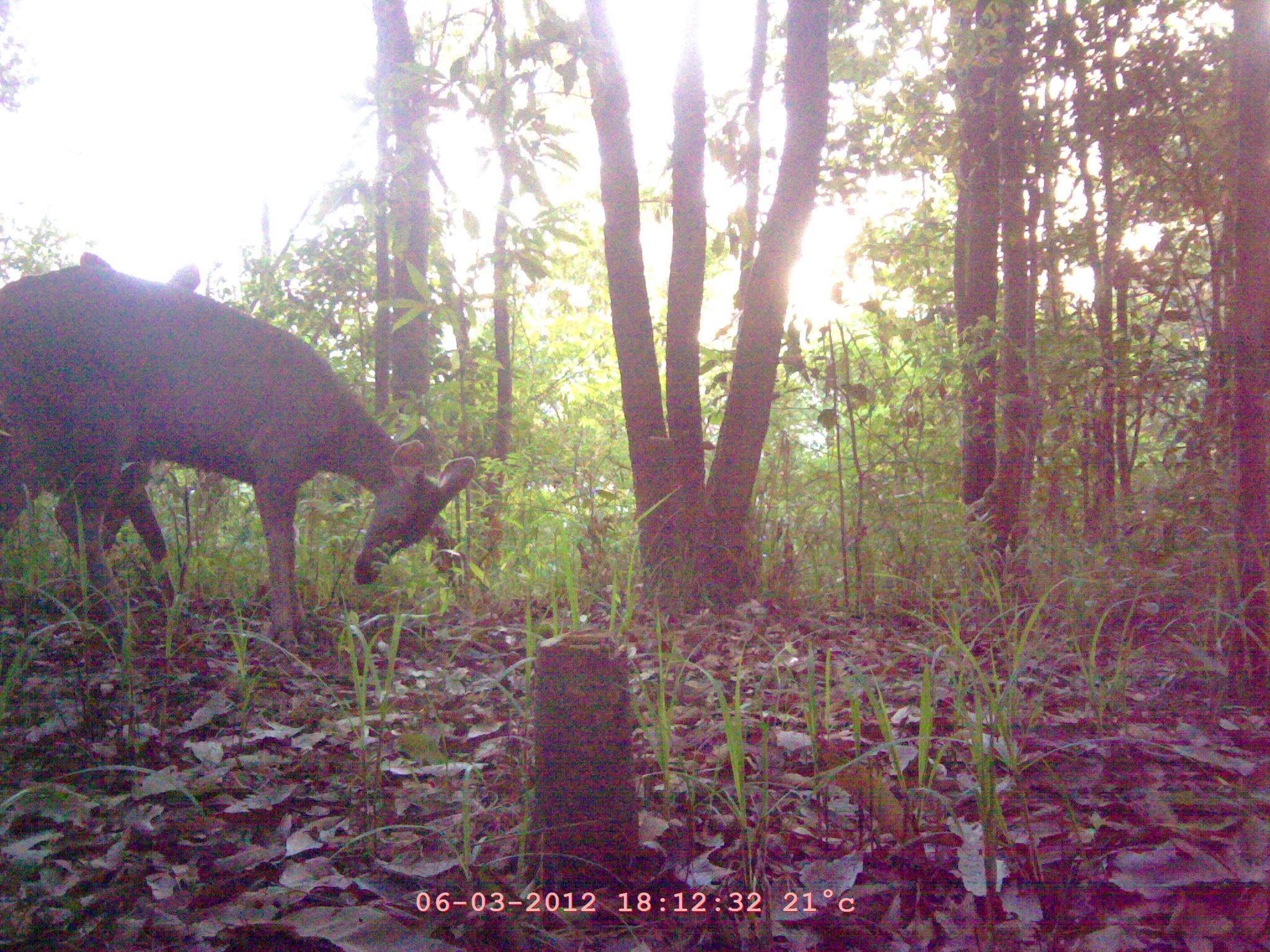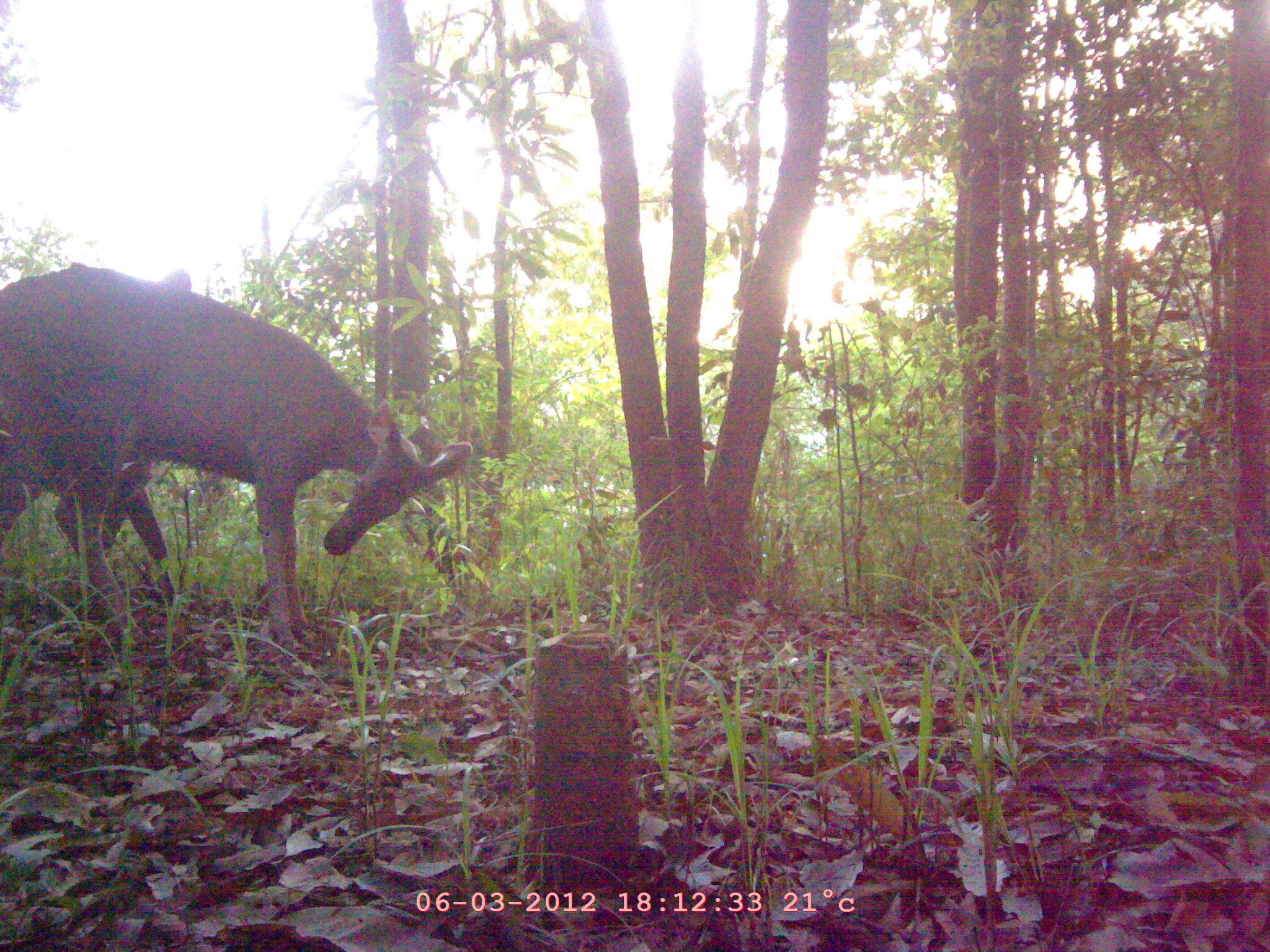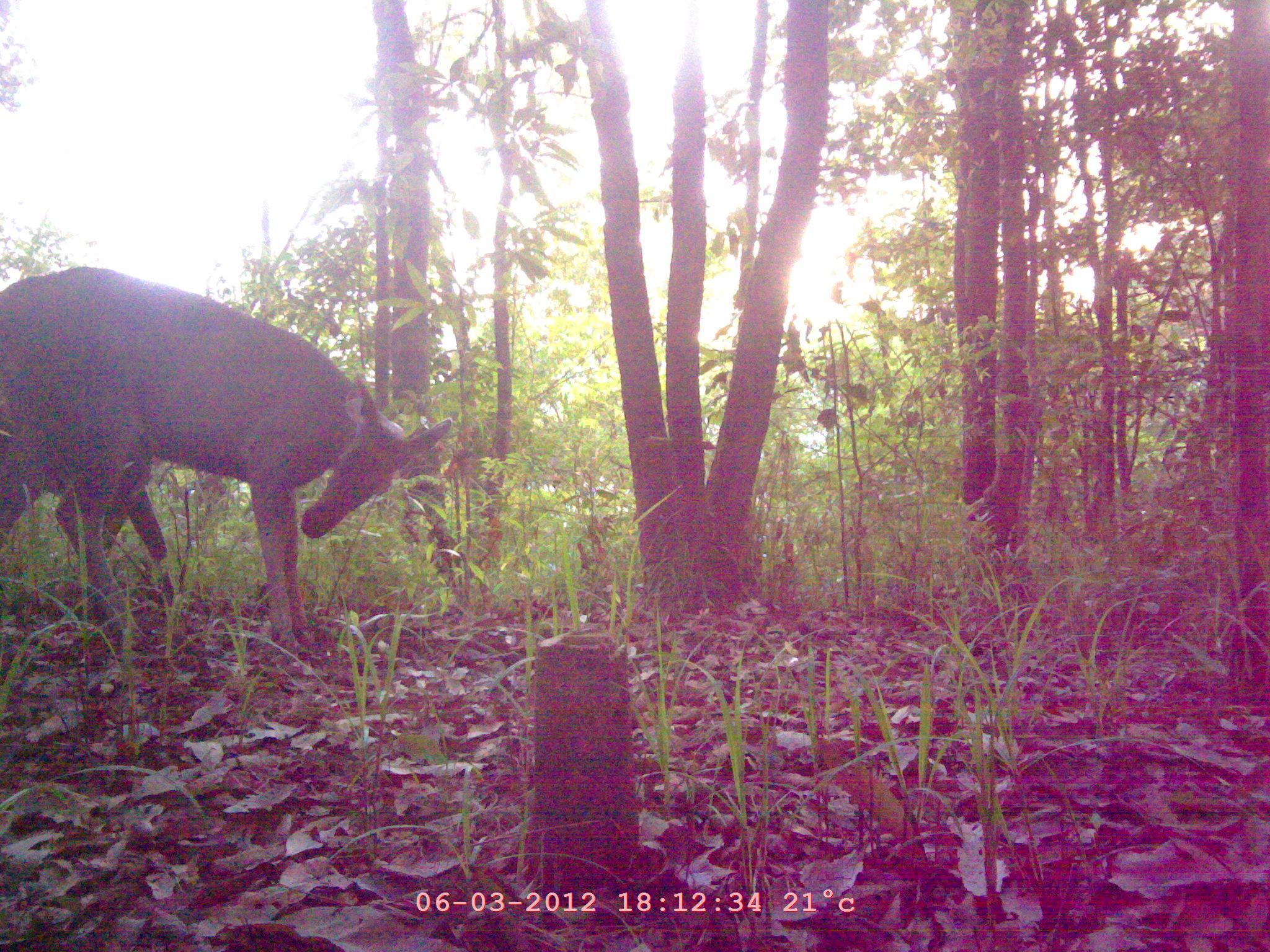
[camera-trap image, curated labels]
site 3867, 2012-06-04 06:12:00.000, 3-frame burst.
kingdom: Animalia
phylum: Chordata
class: Mammalia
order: Artiodactyla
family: Cervidae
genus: Muntiacus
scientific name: Muntiacus muntjak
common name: southern red muntjac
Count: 2.